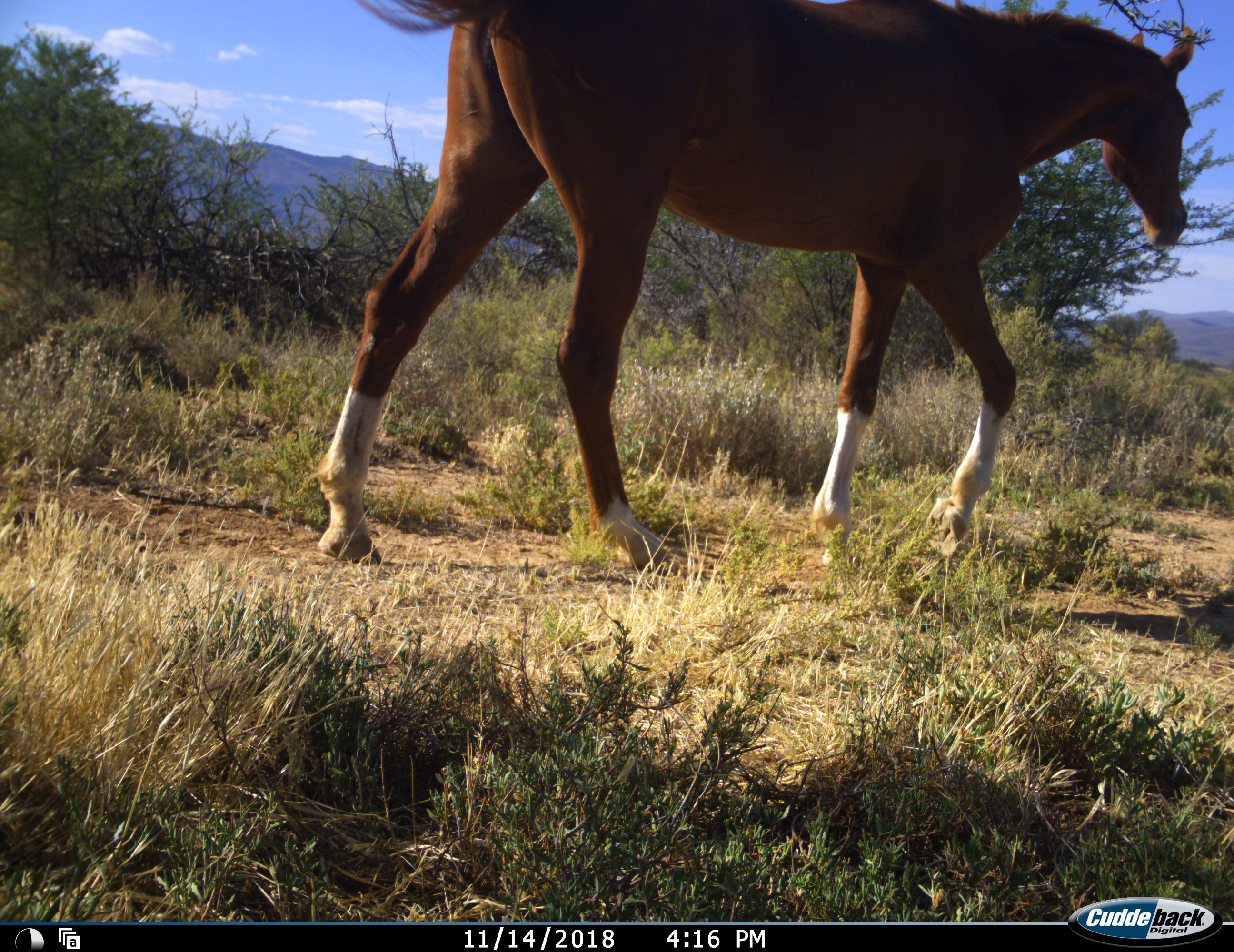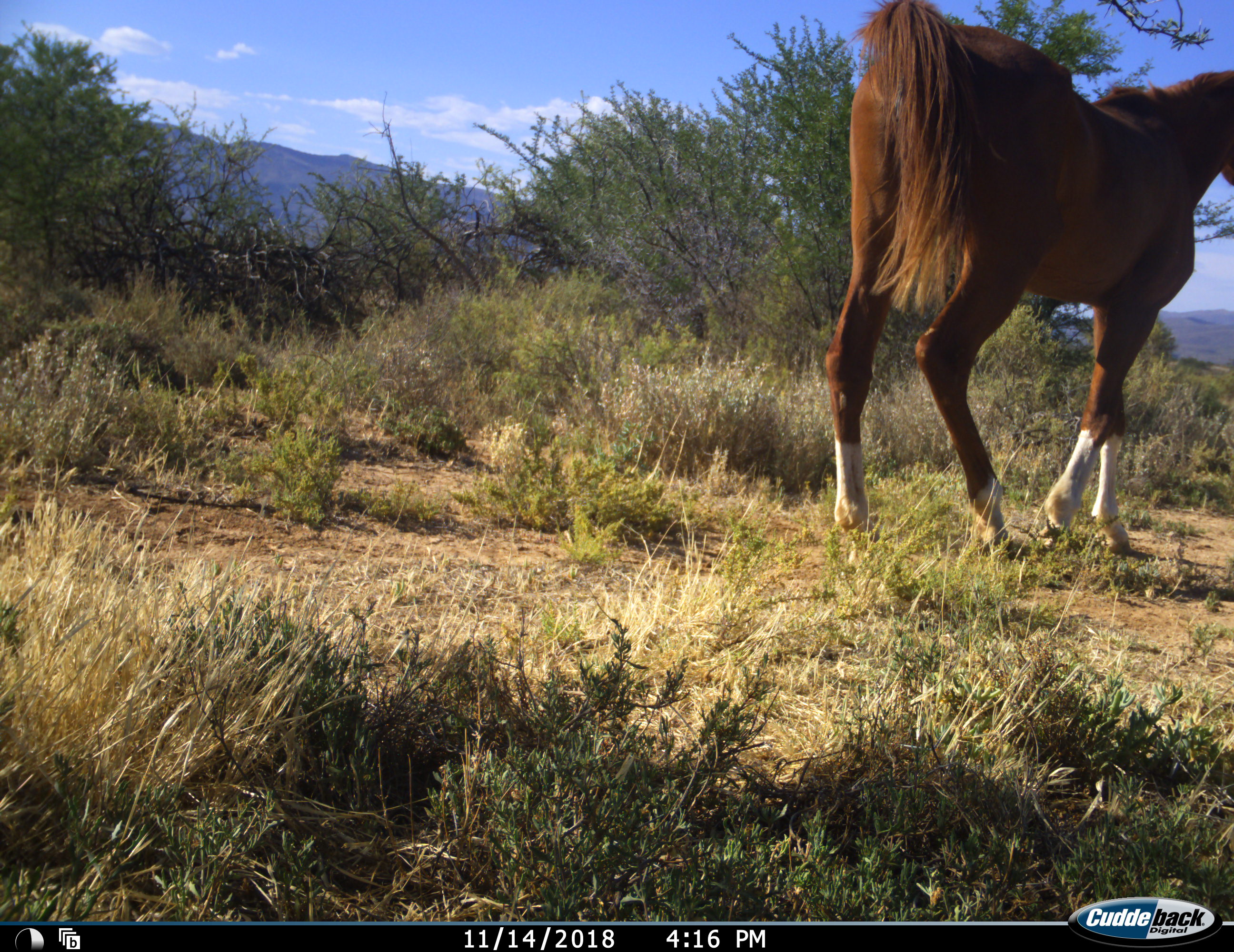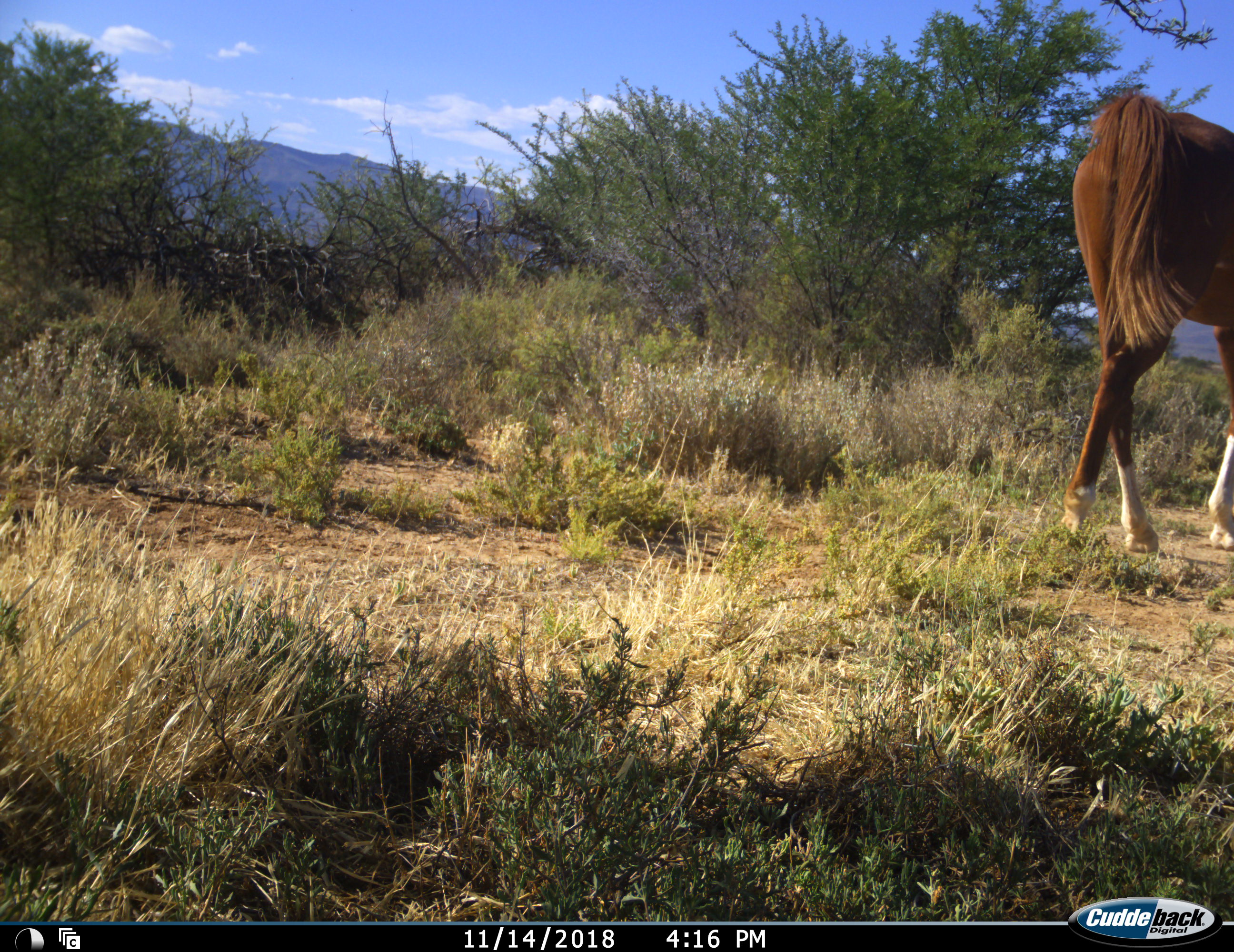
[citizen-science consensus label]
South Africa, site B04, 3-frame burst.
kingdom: Animalia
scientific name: Animalia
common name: animal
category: domesticanimal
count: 1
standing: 0%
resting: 0%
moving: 100%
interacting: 0%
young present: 0%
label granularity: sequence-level